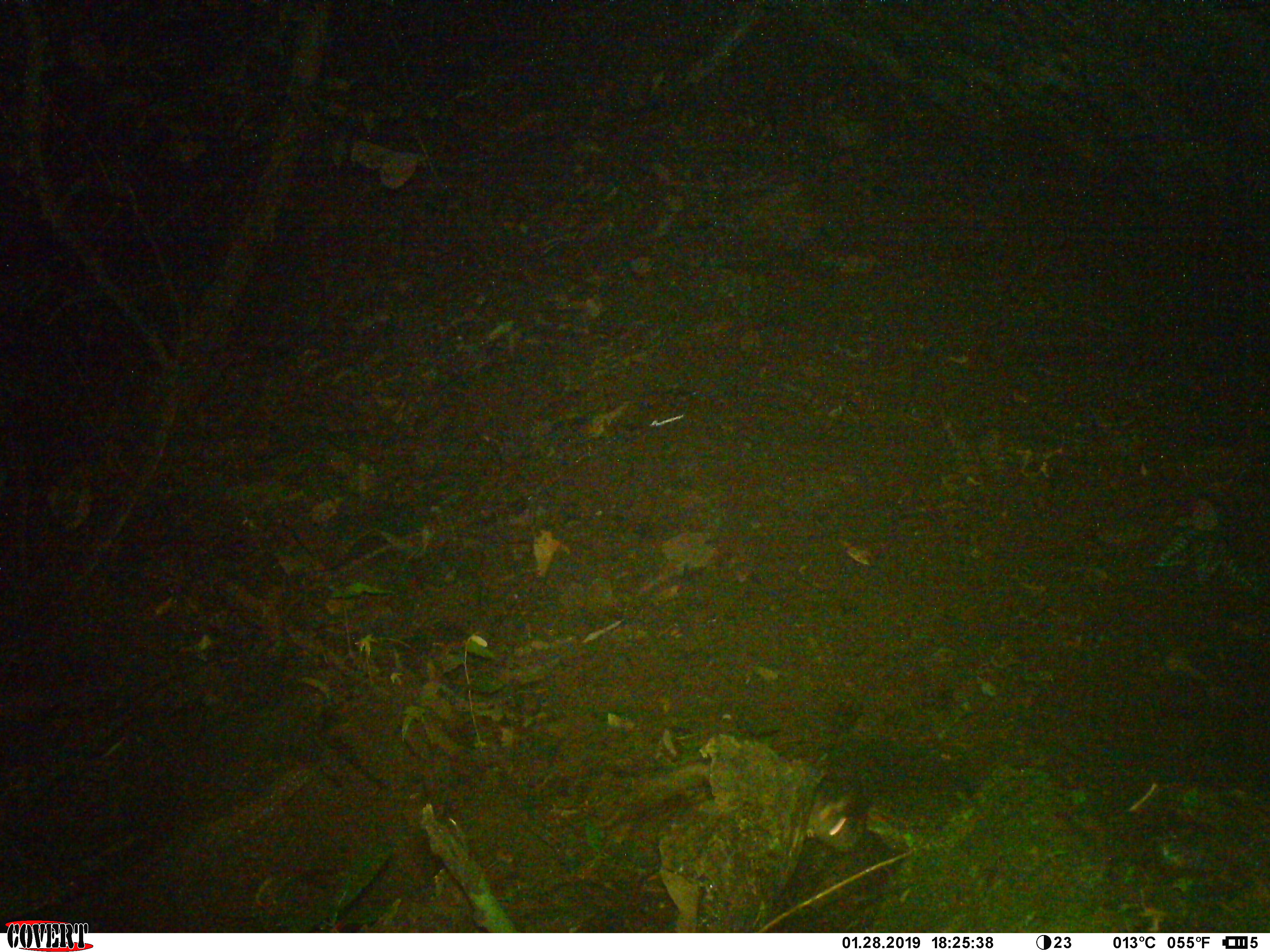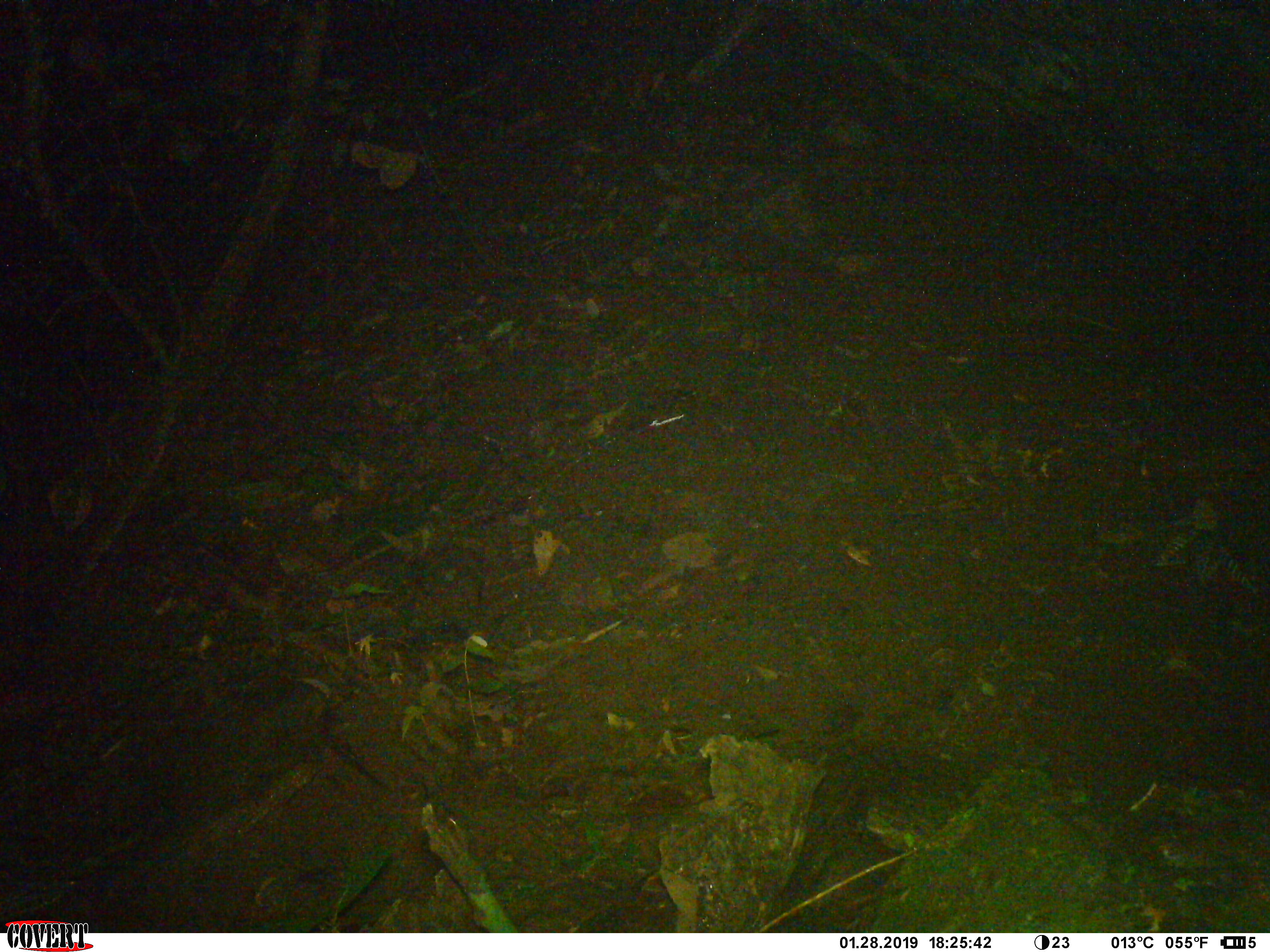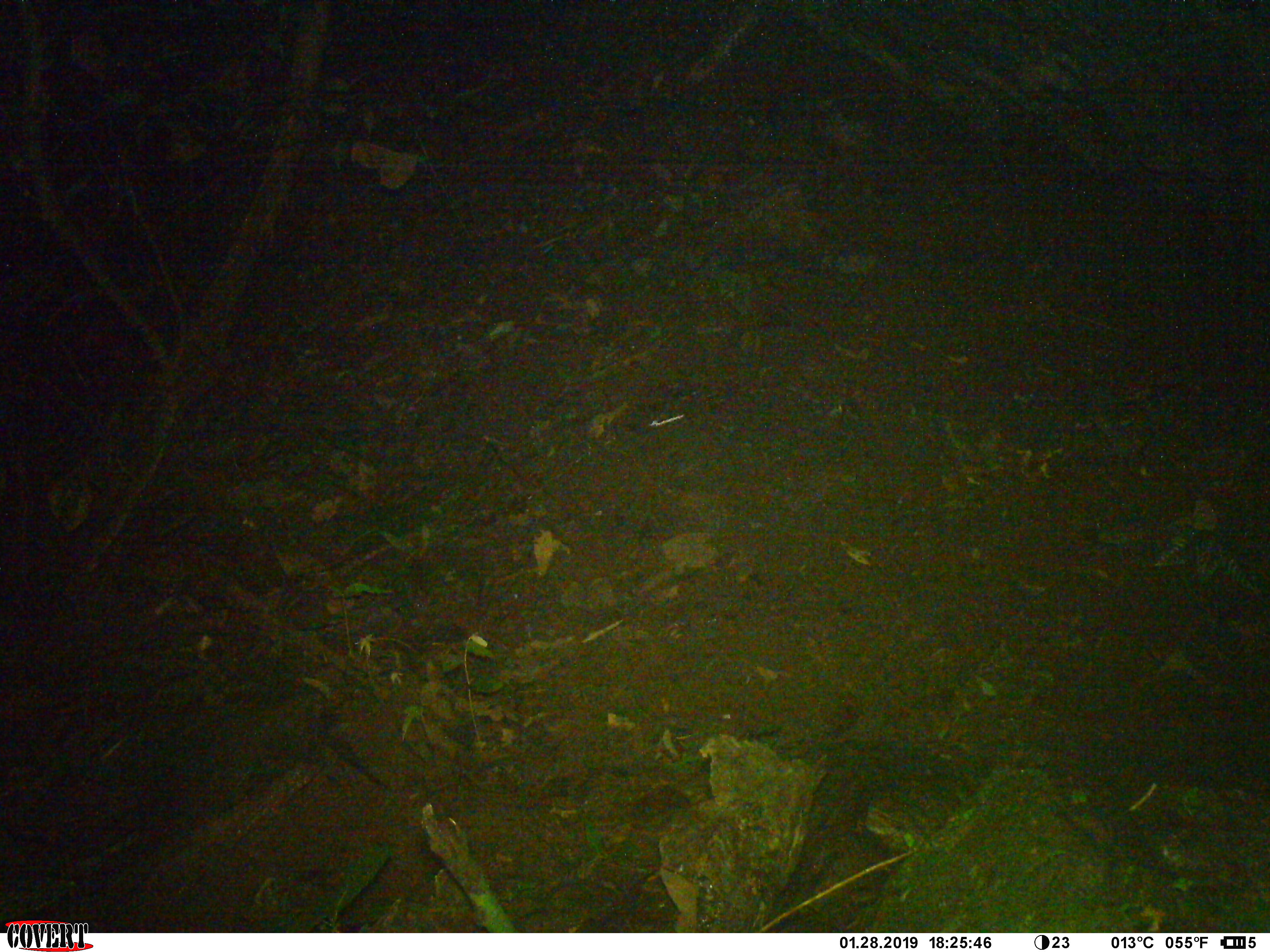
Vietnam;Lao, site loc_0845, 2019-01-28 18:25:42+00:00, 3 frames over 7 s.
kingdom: Animalia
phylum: Chordata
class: Mammalia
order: Rodentia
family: Muridae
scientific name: Muridae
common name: old-world mice and rats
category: unidentified murid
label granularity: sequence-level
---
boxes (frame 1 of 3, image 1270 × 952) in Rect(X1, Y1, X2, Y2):
unidentified murid: Rect(806, 791, 865, 853)